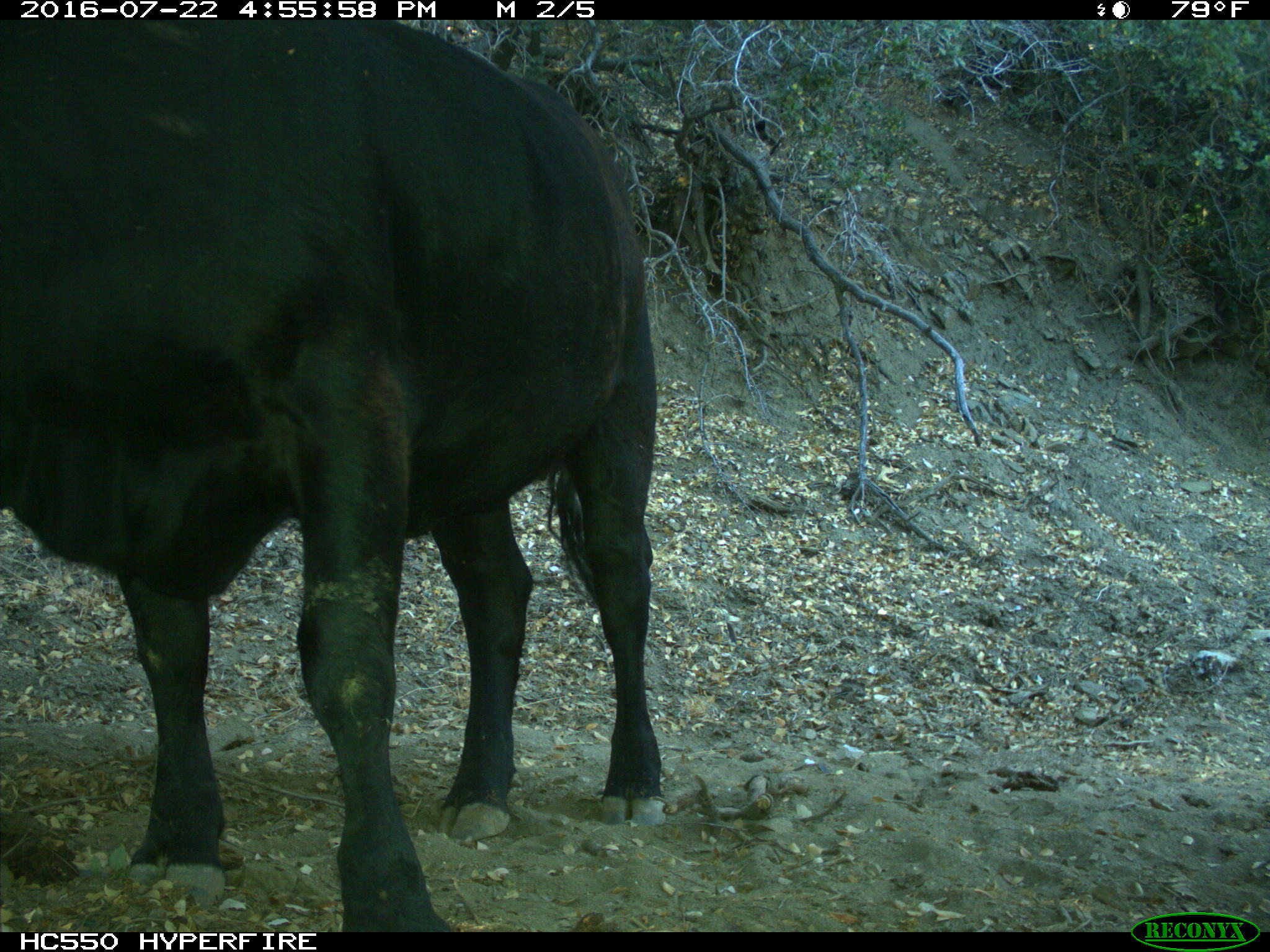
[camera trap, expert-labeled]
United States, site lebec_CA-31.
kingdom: Animalia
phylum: Chordata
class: Mammalia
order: Artiodactyla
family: Bovidae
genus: Bos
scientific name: Bos taurus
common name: domestic cow